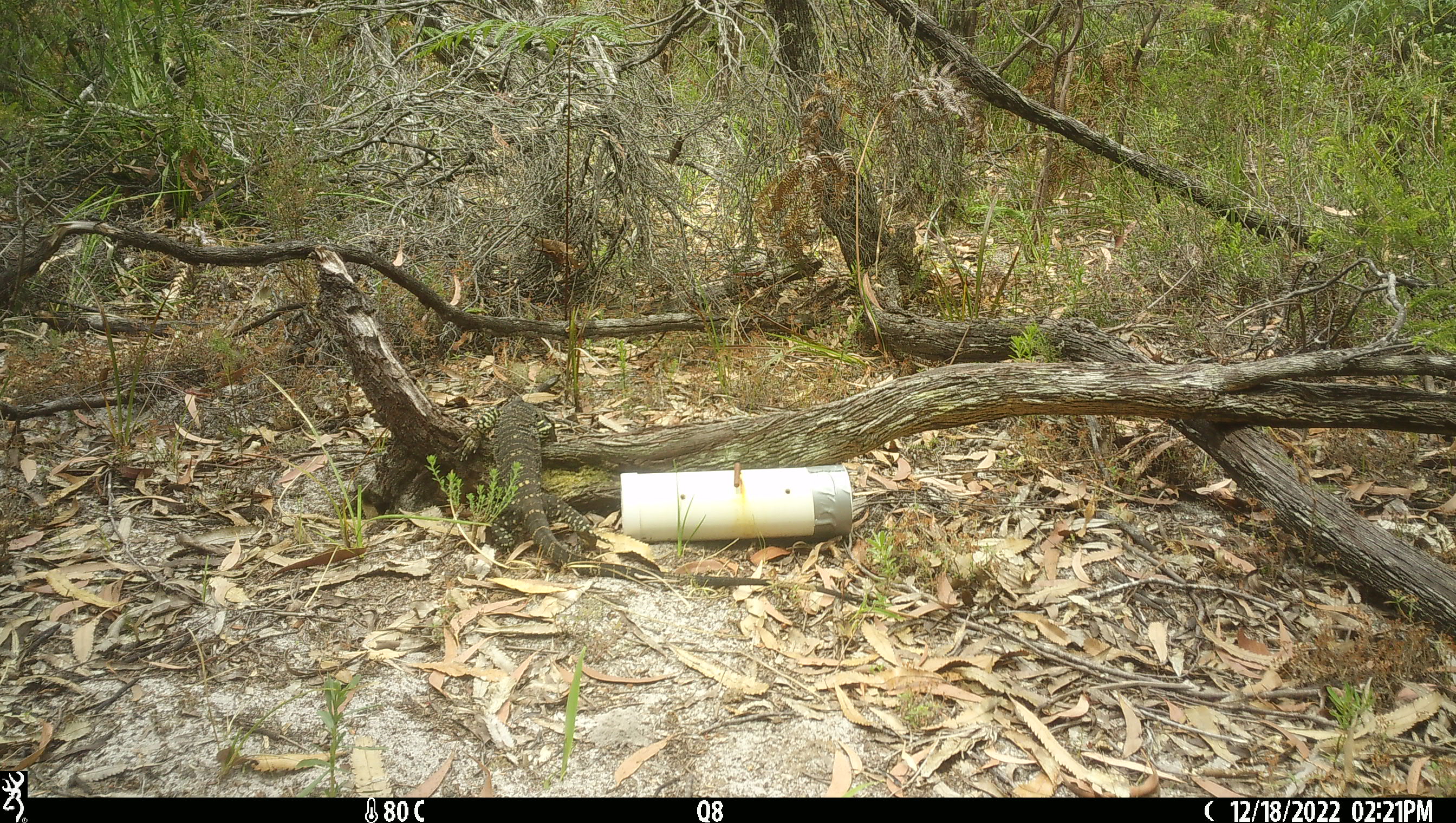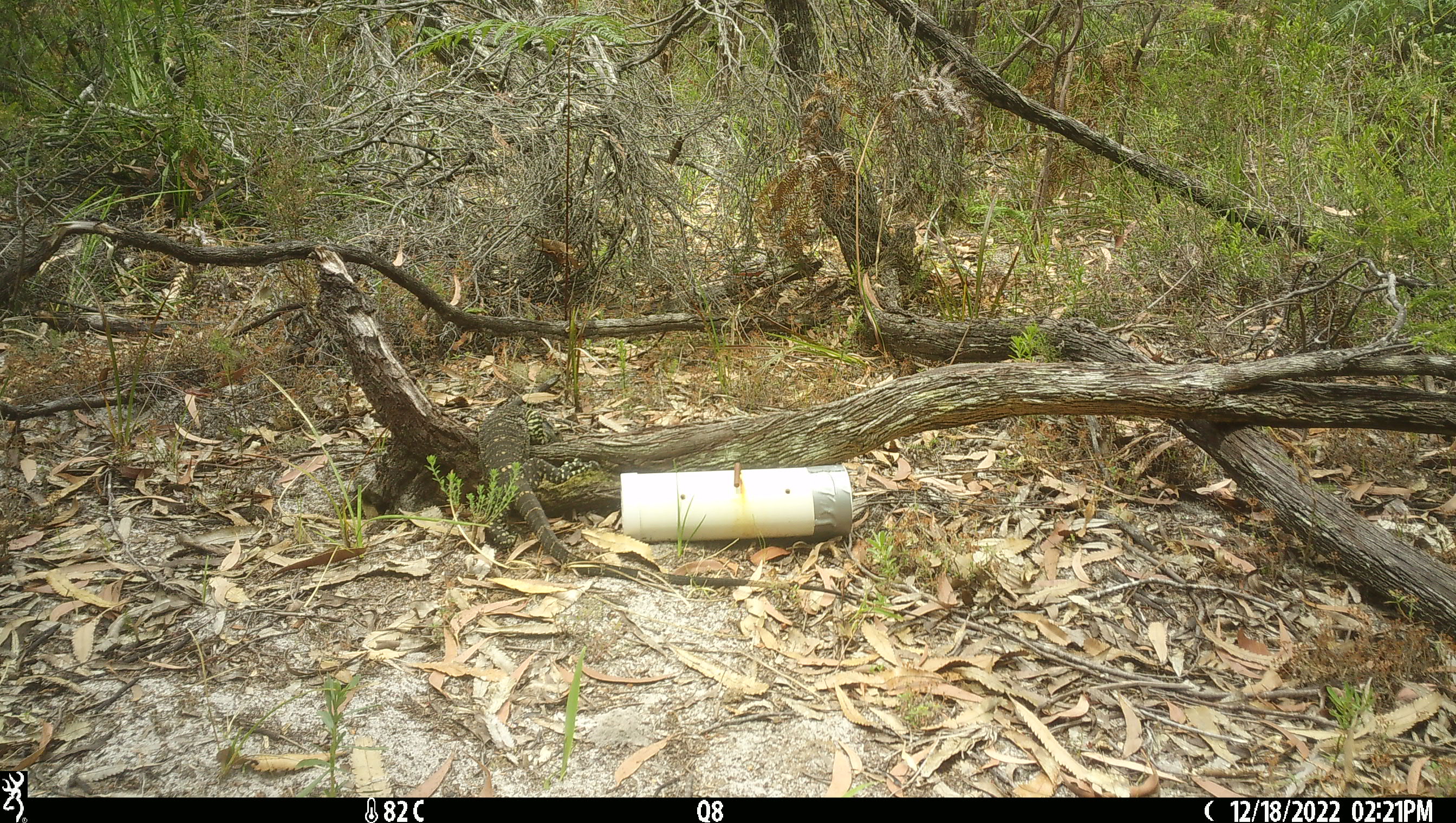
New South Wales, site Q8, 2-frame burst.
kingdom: Animalia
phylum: Chordata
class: Reptilia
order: Squamata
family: Varanidae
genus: Varanus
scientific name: Varanus varius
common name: lace monitor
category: goanna